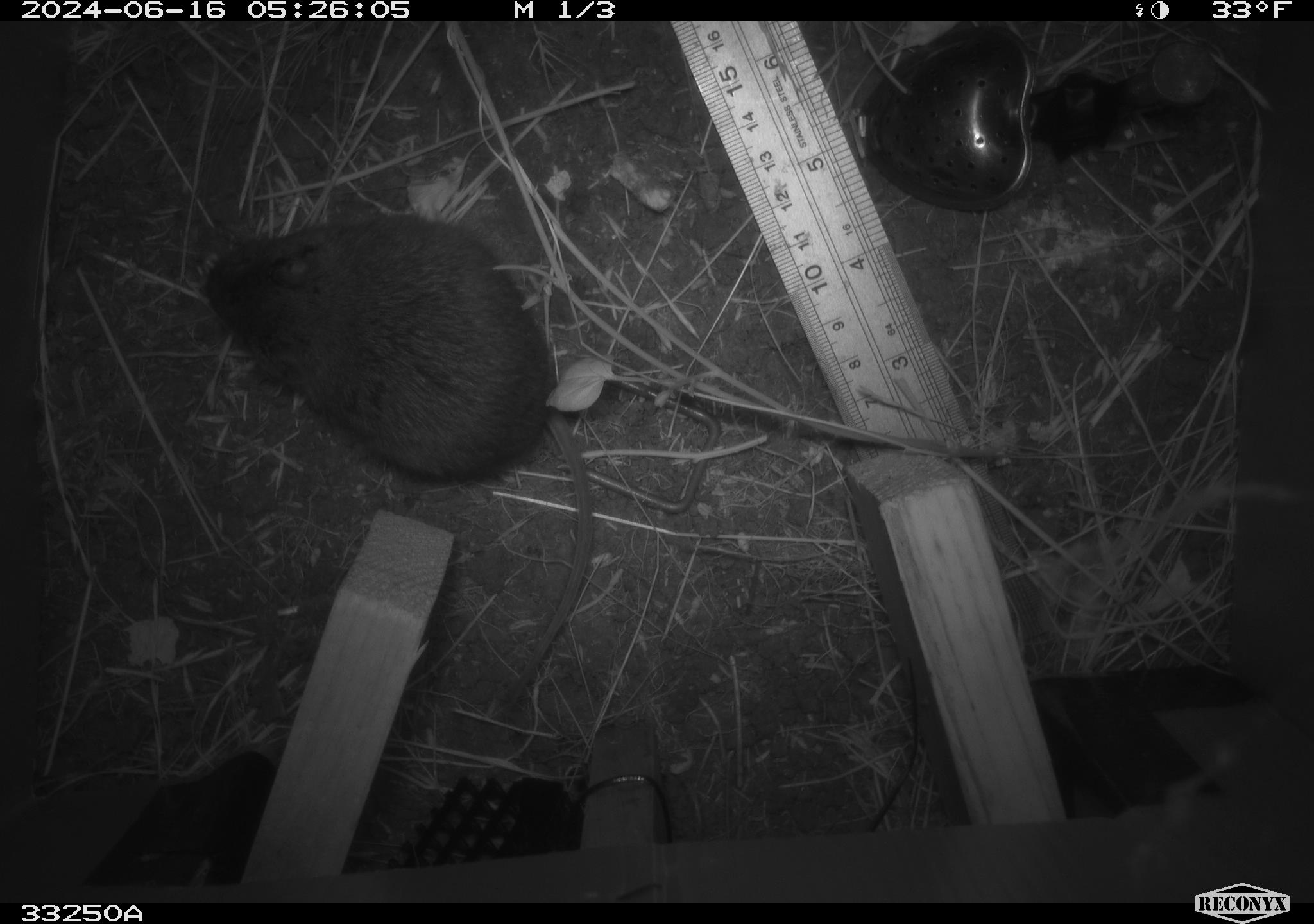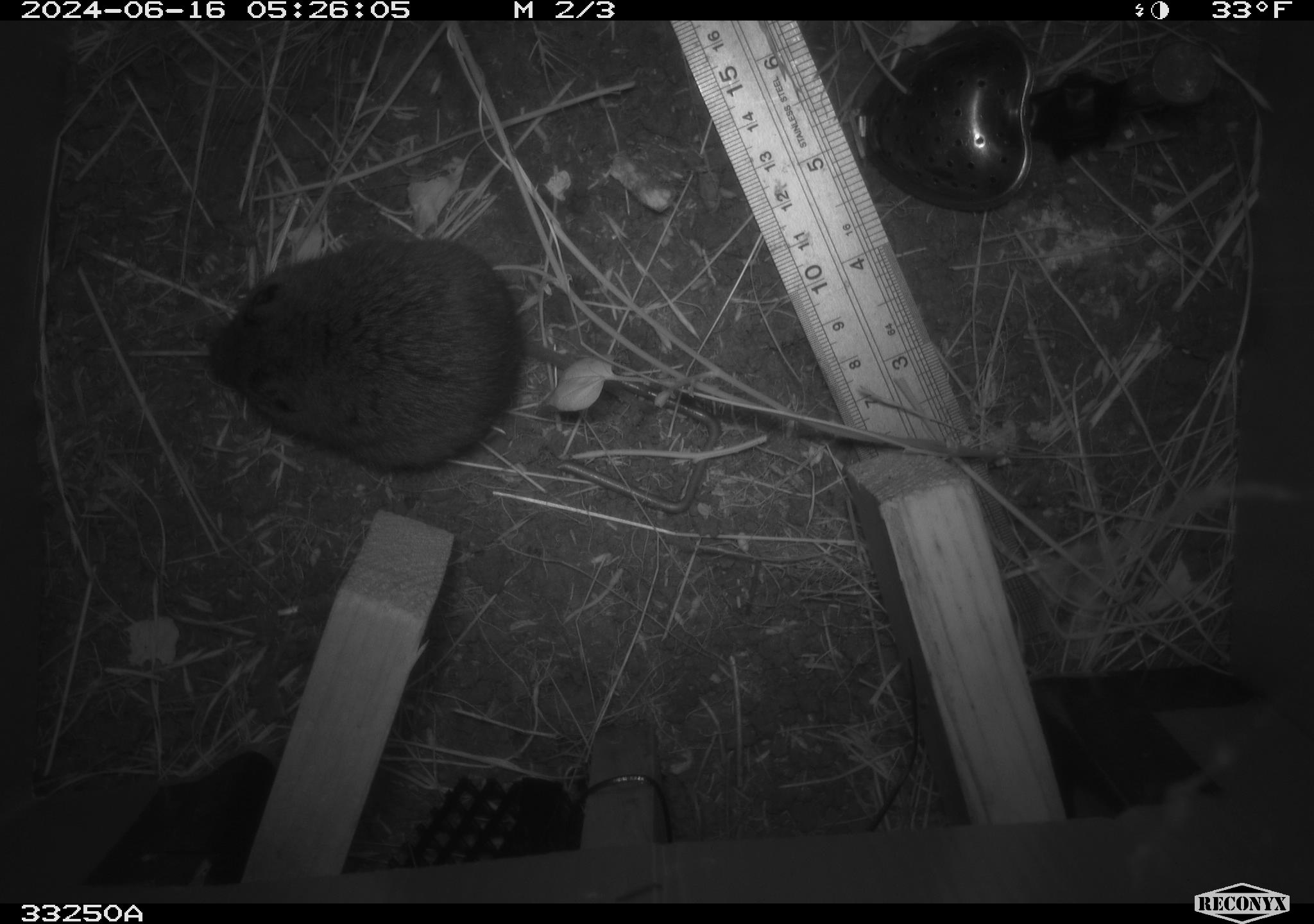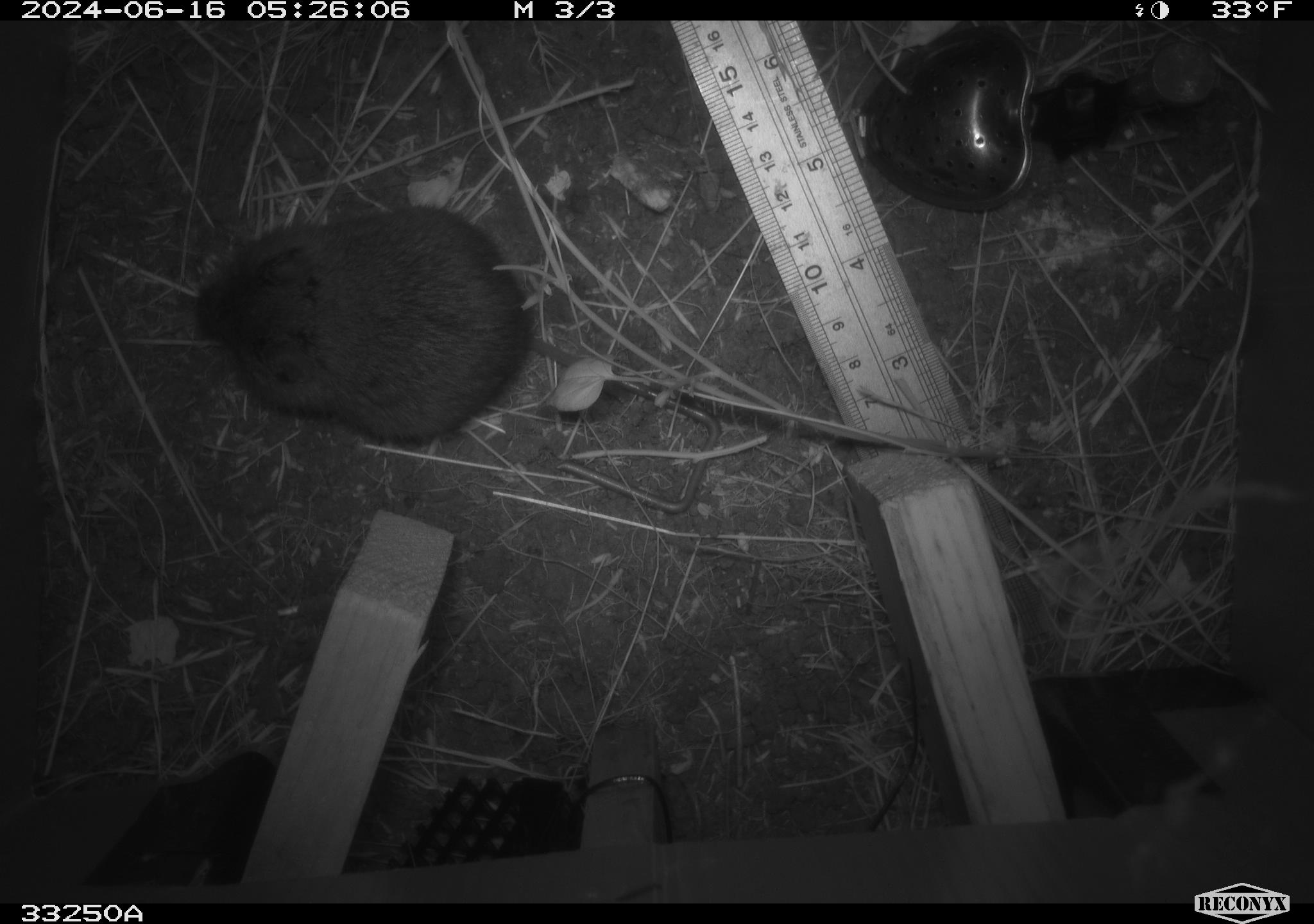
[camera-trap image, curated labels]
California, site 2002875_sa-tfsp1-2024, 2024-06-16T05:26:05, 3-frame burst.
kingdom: Animalia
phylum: Chordata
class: Mammalia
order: Rodentia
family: Cricetidae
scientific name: Arvicolinae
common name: voles, lemmings, and muskrats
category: arvicolinae subfamily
Arvicolinae subfamily (voles, lemmings, and muskrats) (Arvicolinae).